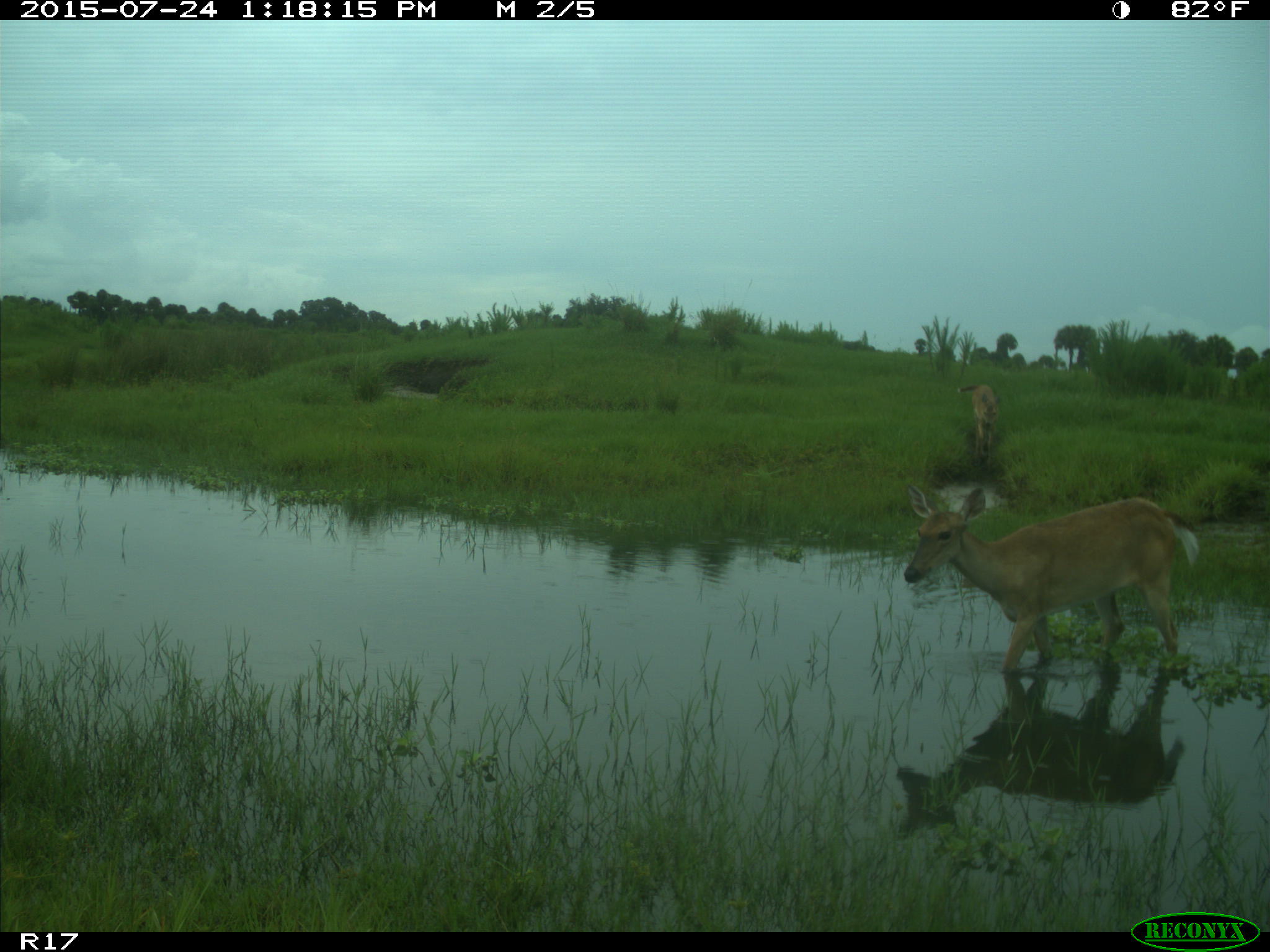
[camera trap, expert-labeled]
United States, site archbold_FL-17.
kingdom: Animalia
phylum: Chordata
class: Mammalia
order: Artiodactyla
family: Cervidae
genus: Odocoileus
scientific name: Odocoileus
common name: deer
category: unidentified deer